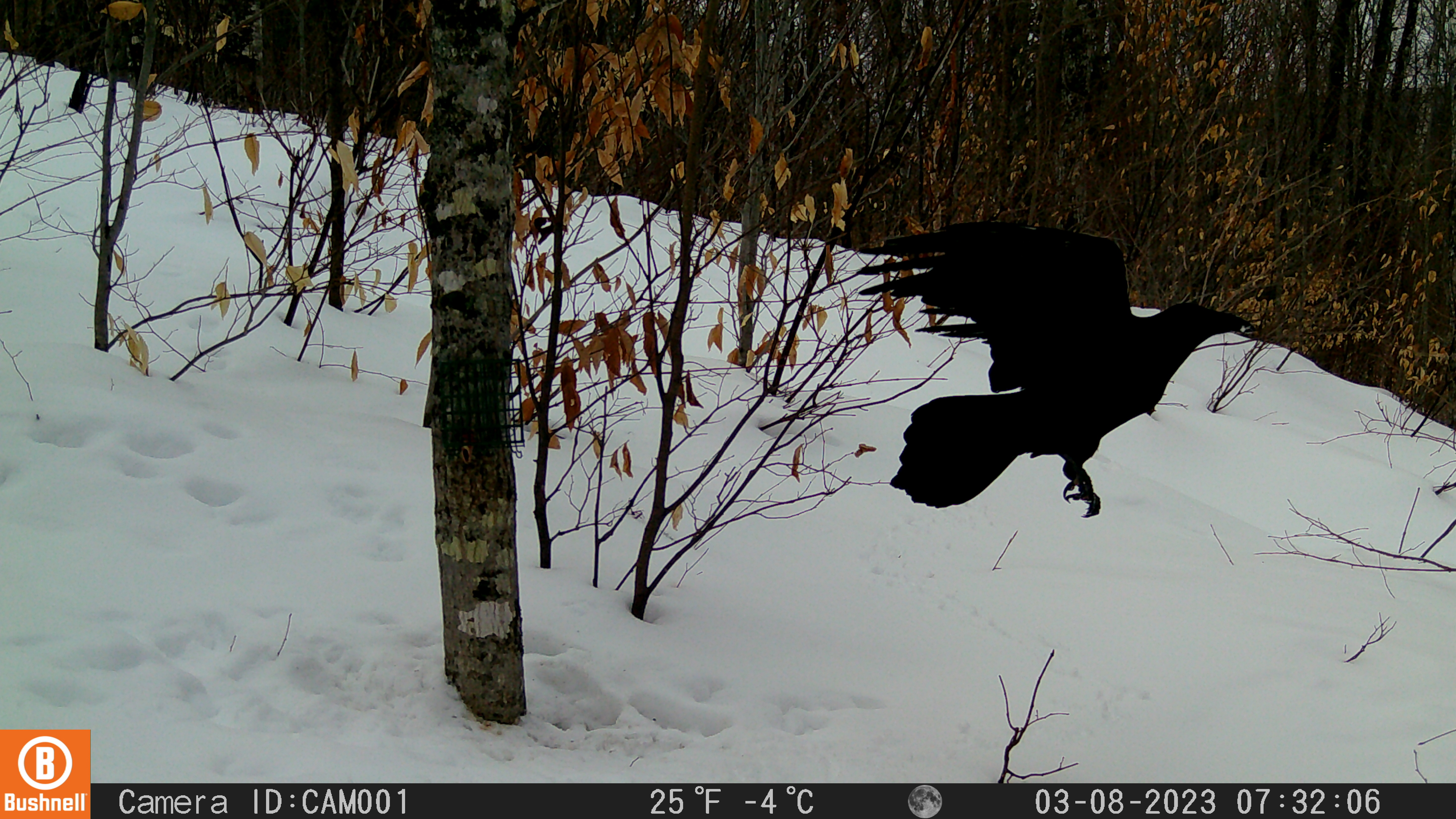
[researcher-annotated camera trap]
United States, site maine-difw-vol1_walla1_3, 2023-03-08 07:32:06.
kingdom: Animalia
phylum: Chordata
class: Aves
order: Passeriformes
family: Corvidae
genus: Corvus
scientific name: Corvus corax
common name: common raven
Common raven (Corvus corax).